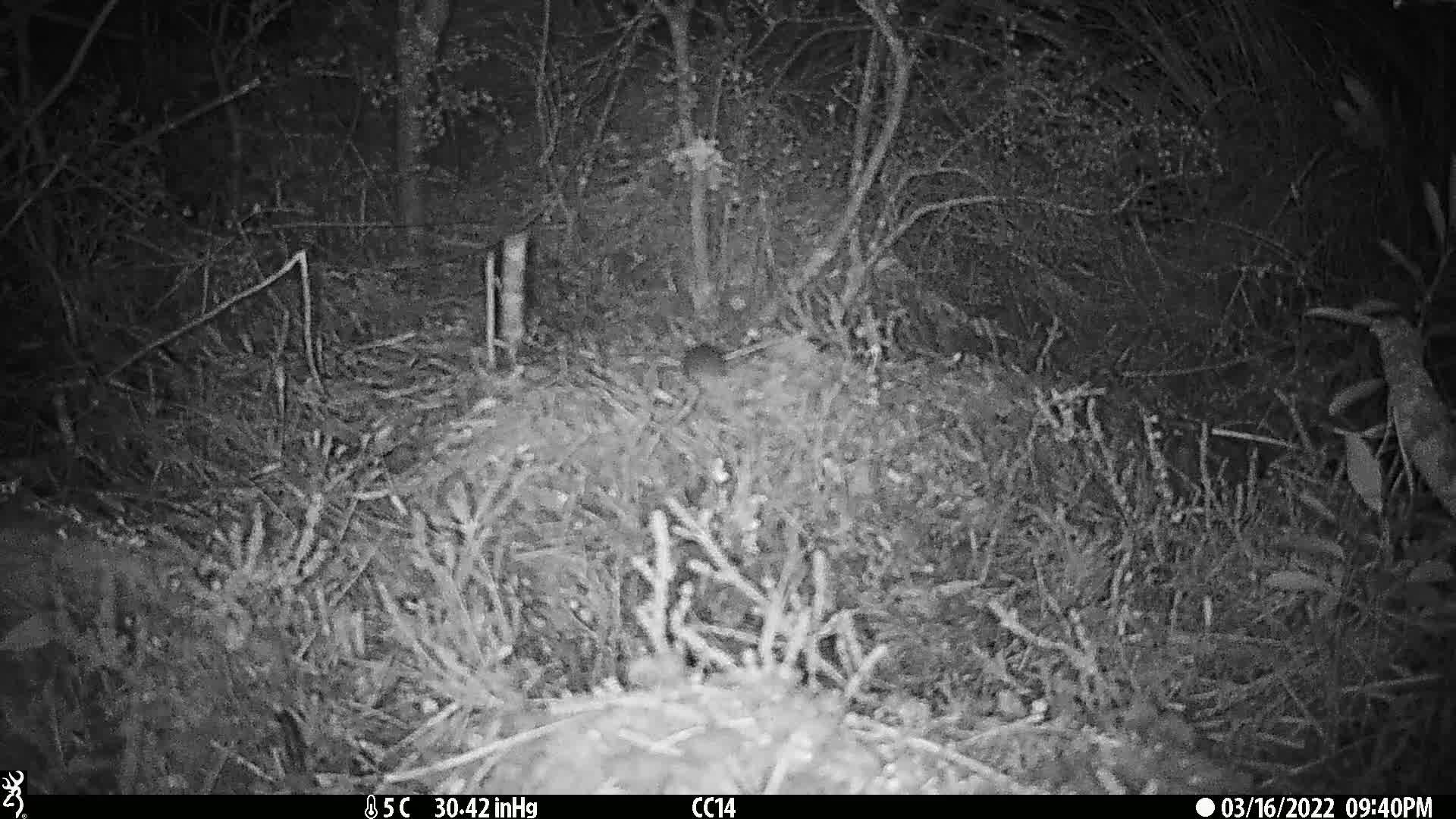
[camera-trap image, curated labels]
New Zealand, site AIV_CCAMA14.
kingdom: Animalia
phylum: Chordata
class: Mammalia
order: Rodentia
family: Muridae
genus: Mus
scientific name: Mus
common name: mouse